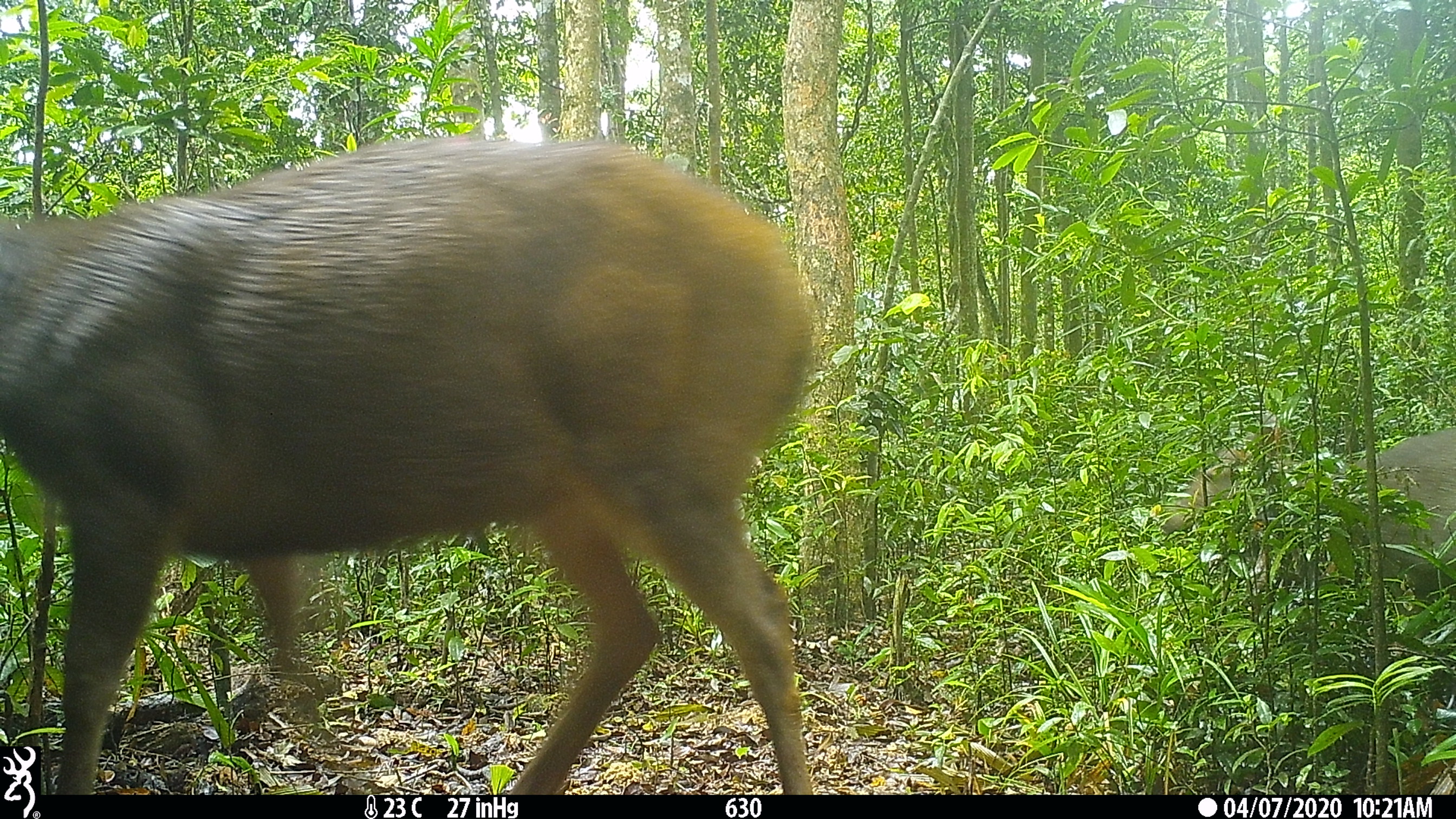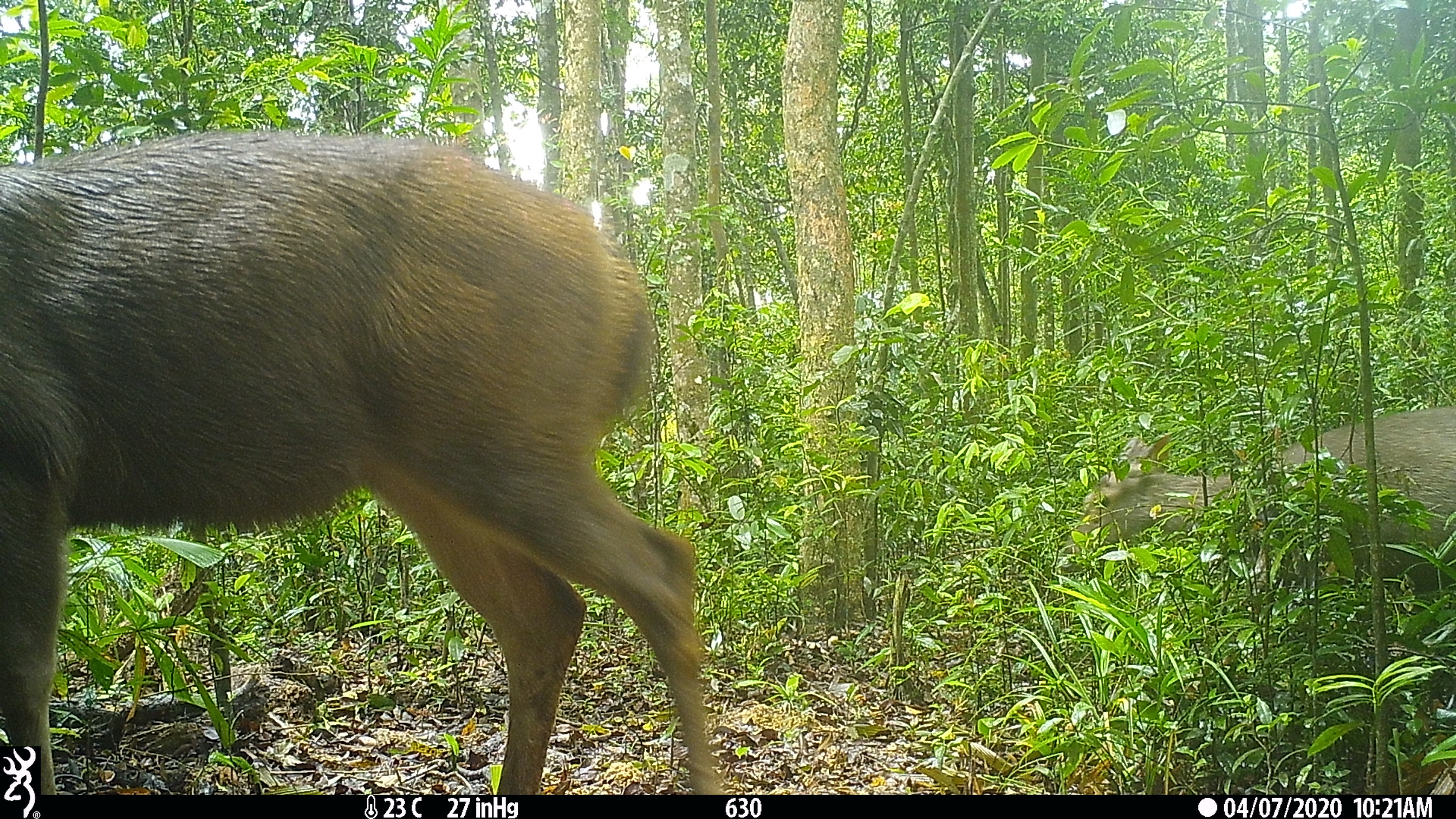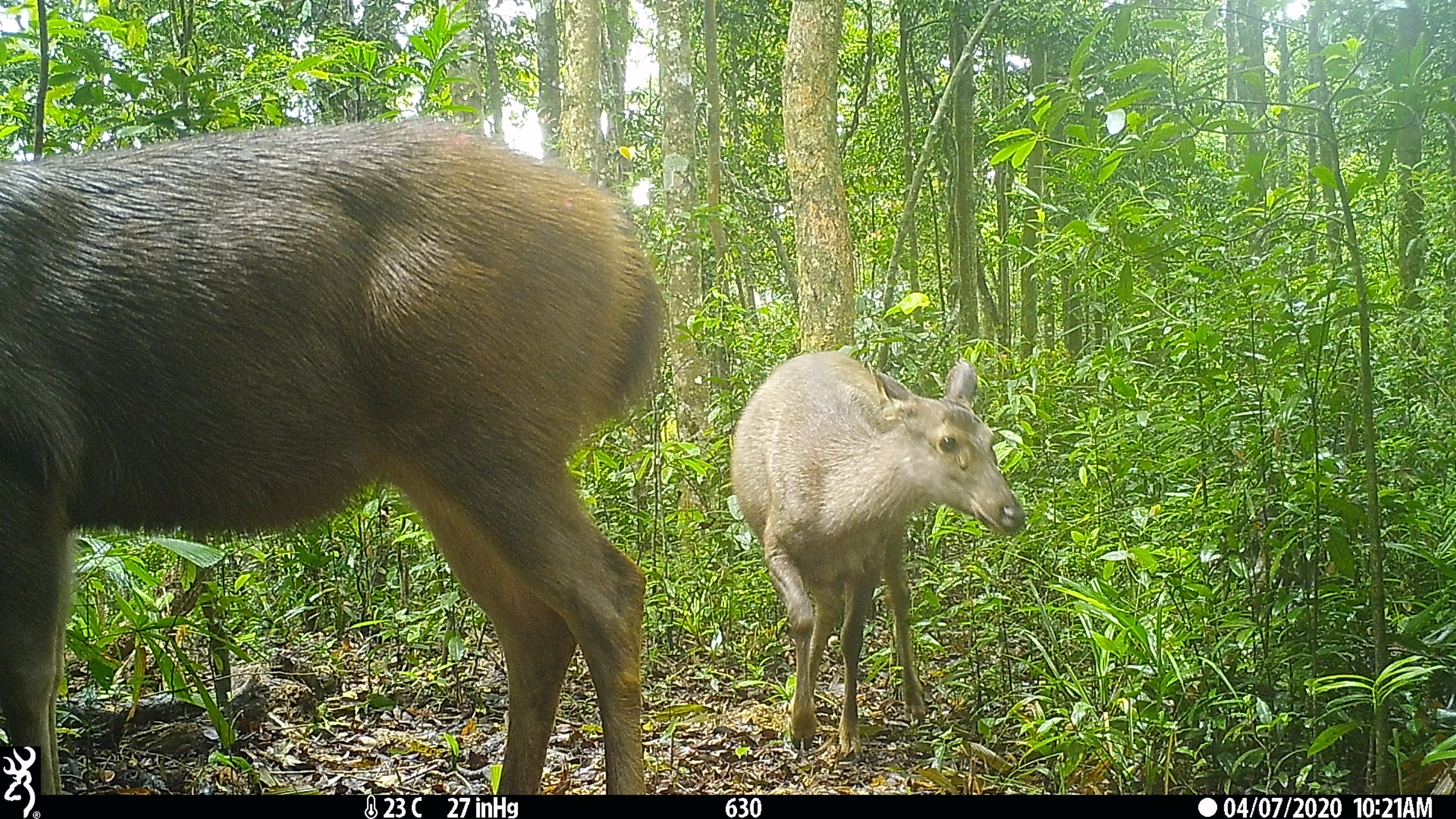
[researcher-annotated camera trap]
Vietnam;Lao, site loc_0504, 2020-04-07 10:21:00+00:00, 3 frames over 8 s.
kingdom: Animalia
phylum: Chordata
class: Mammalia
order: Artiodactyla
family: Cervidae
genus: Rusa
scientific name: Rusa unicolor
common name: sambar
Sambar (Rusa unicolor). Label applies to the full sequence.